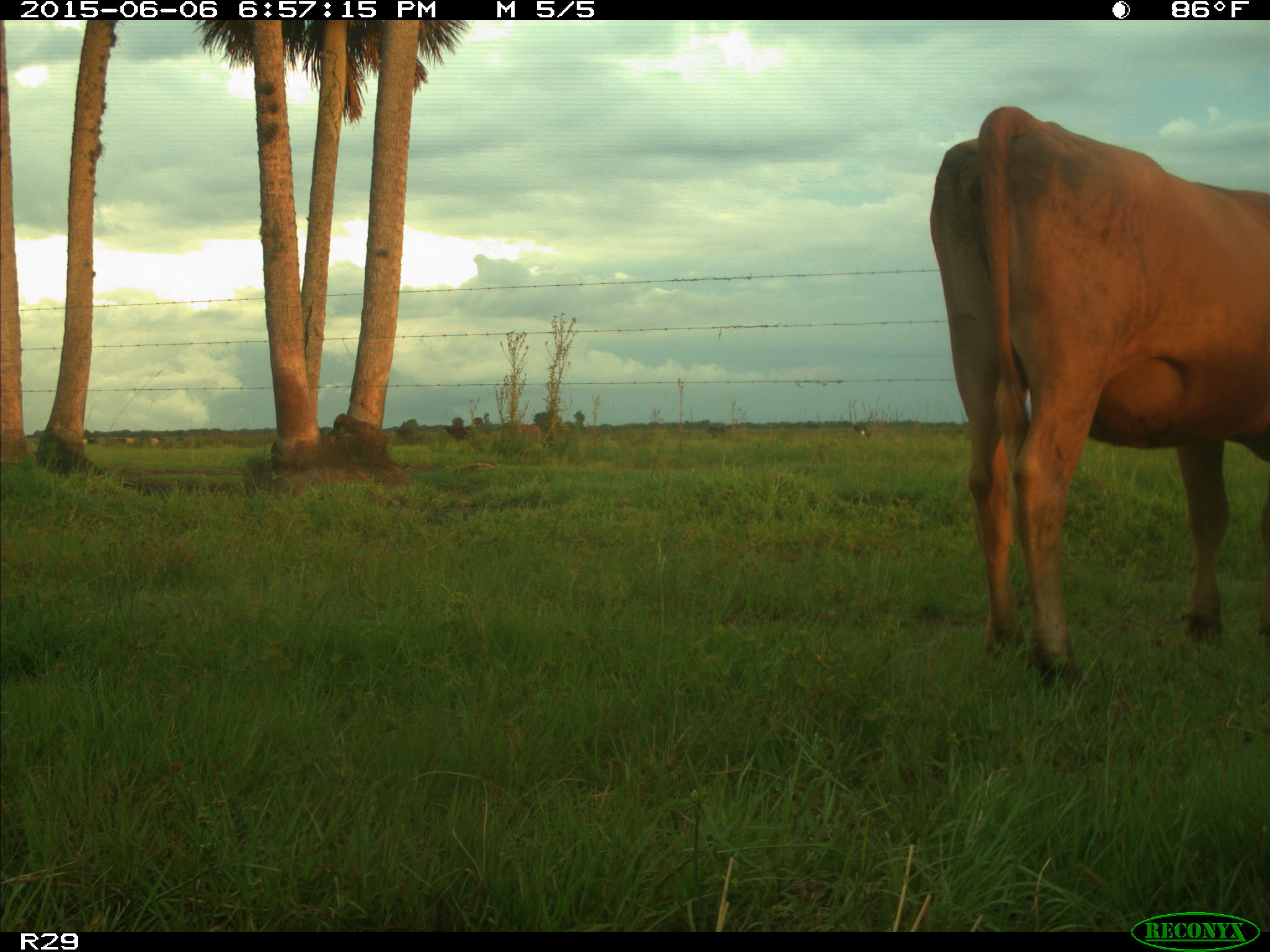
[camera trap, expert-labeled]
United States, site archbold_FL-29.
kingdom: Animalia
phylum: Chordata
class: Mammalia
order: Artiodactyla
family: Bovidae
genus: Bos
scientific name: Bos taurus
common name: domestic cow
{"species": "Bos taurus (domestic cow)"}